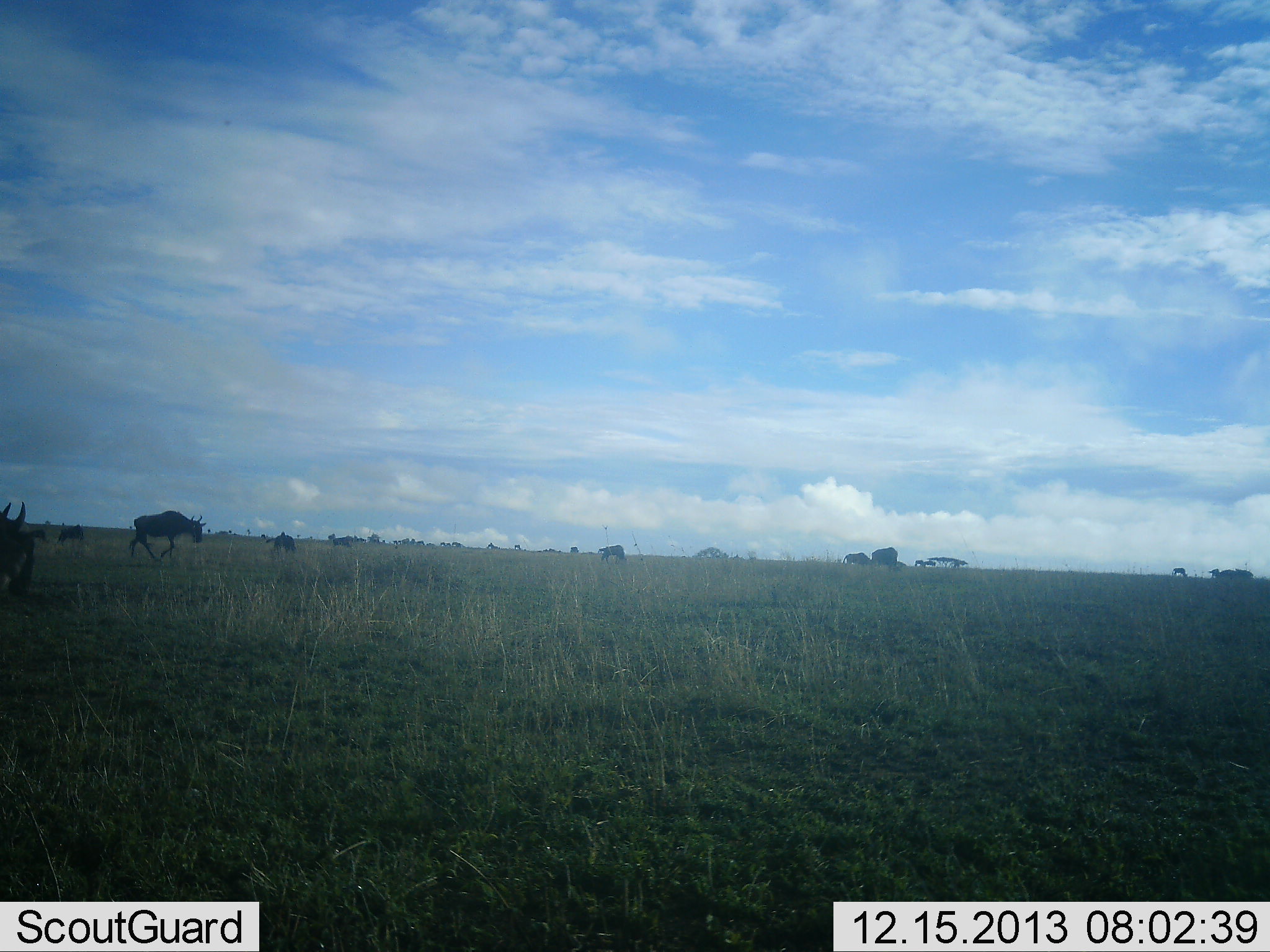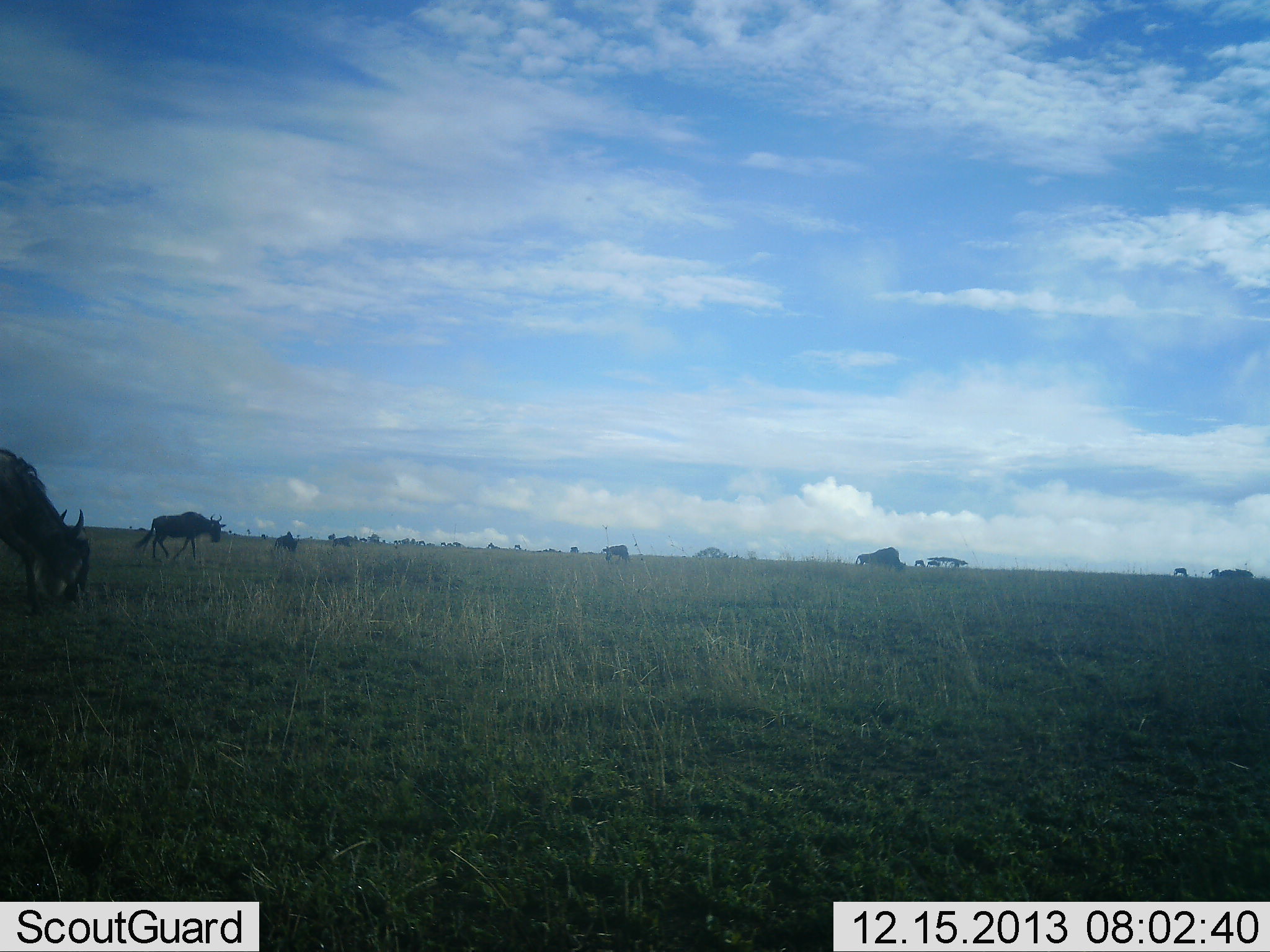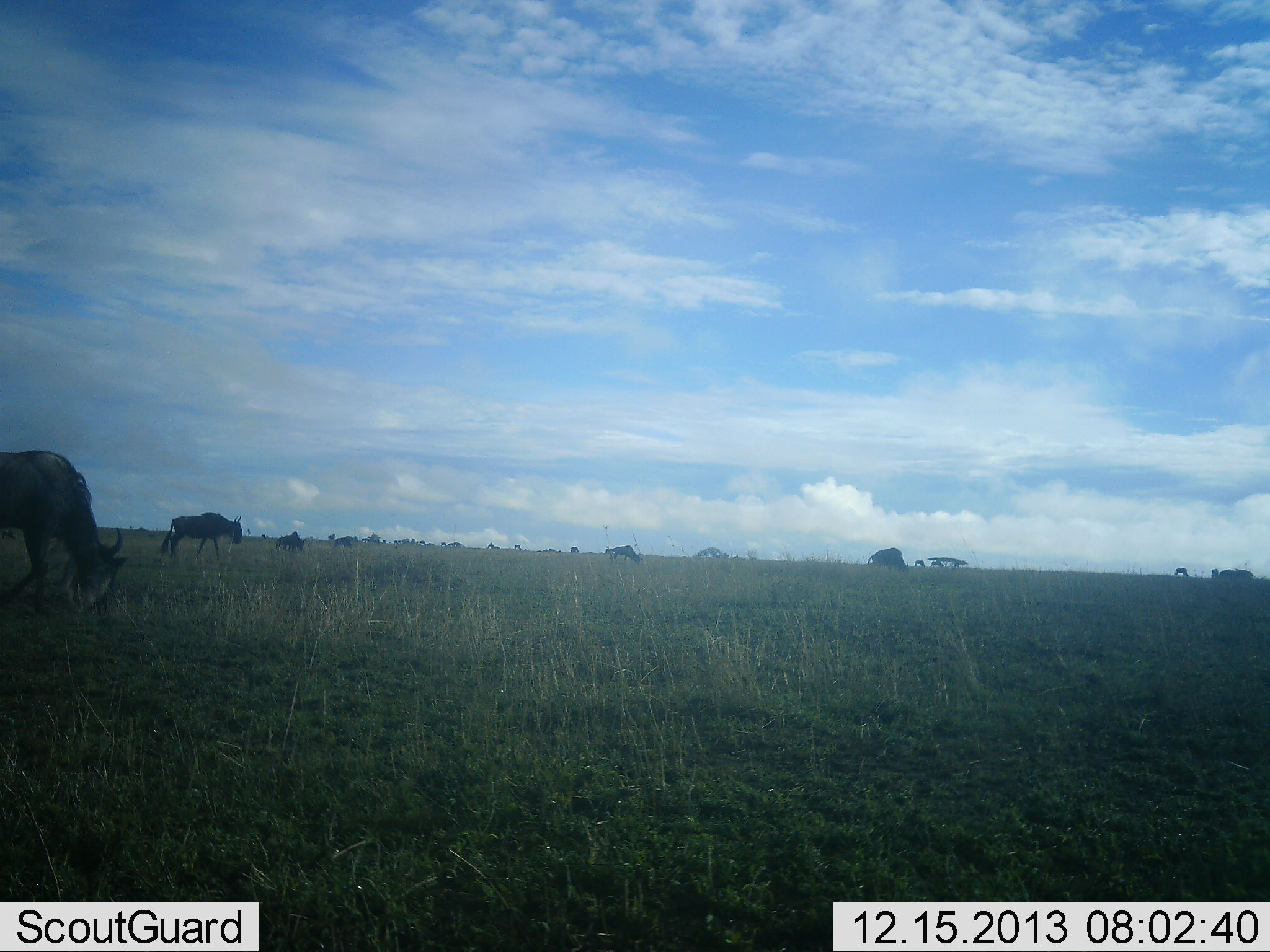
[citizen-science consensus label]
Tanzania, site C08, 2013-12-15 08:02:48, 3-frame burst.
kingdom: Animalia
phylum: Chordata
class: Mammalia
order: Artiodactyla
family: Bovidae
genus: Connochaetes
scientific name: Connochaetes taurinus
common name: blue wildebeest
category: wildebeest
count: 11-50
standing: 10%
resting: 10%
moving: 90%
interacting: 0%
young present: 0%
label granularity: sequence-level